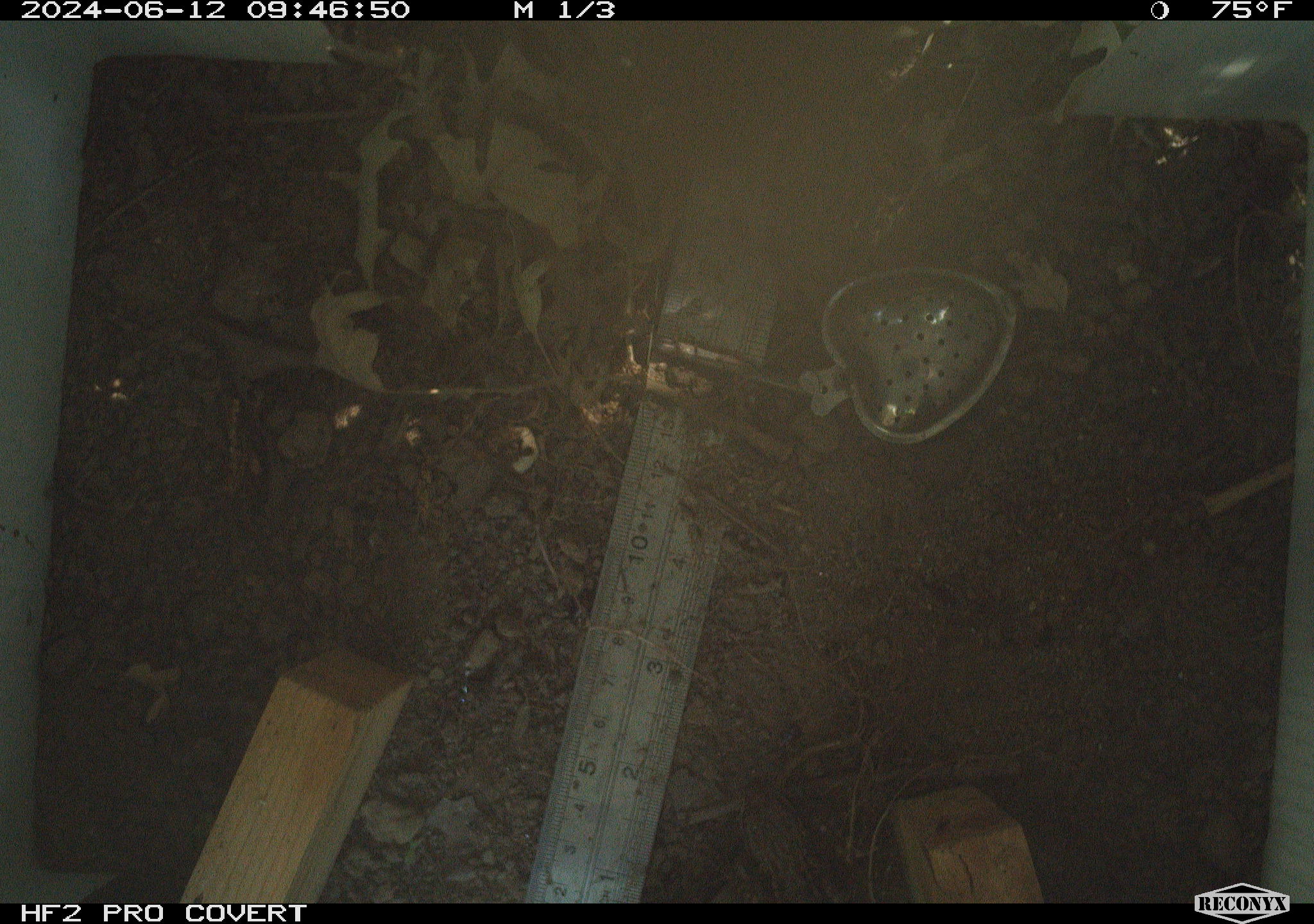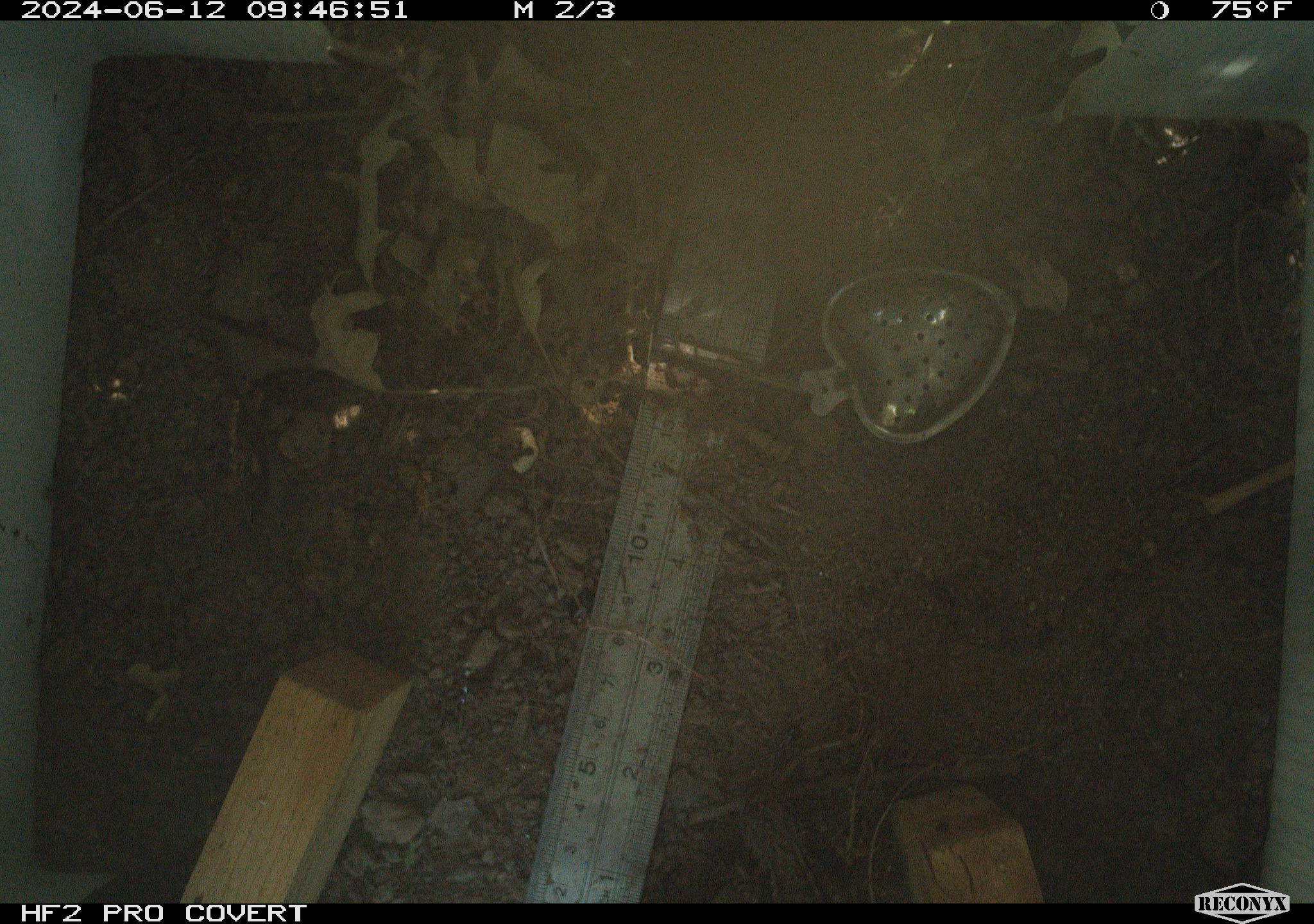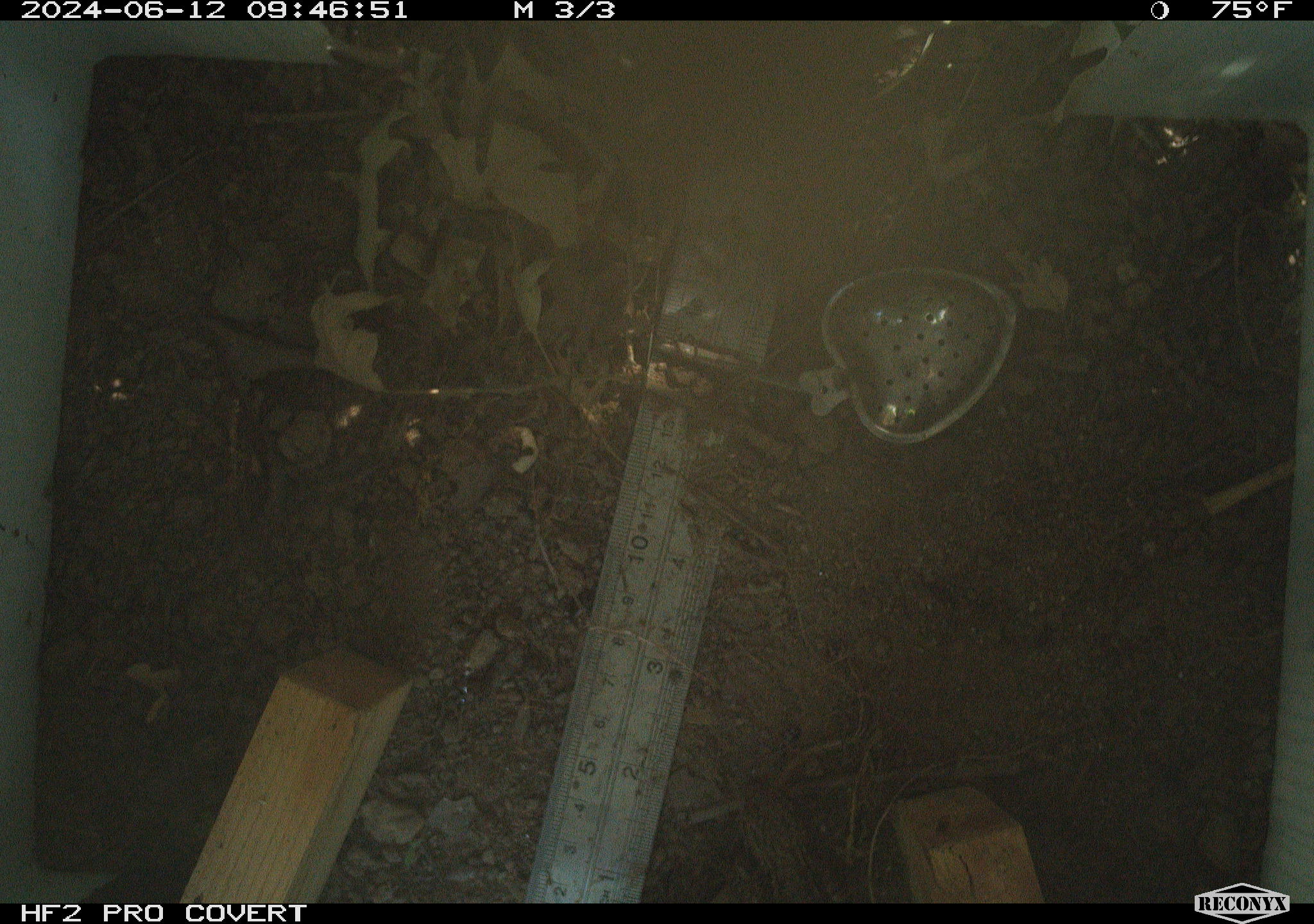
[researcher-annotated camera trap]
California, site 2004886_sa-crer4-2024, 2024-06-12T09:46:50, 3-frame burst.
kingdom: Animalia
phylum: Chordata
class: Reptilia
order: Squamata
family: Phrynosomatidae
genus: Sceloporus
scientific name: Sceloporus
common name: spiny lizards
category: sceloporus species